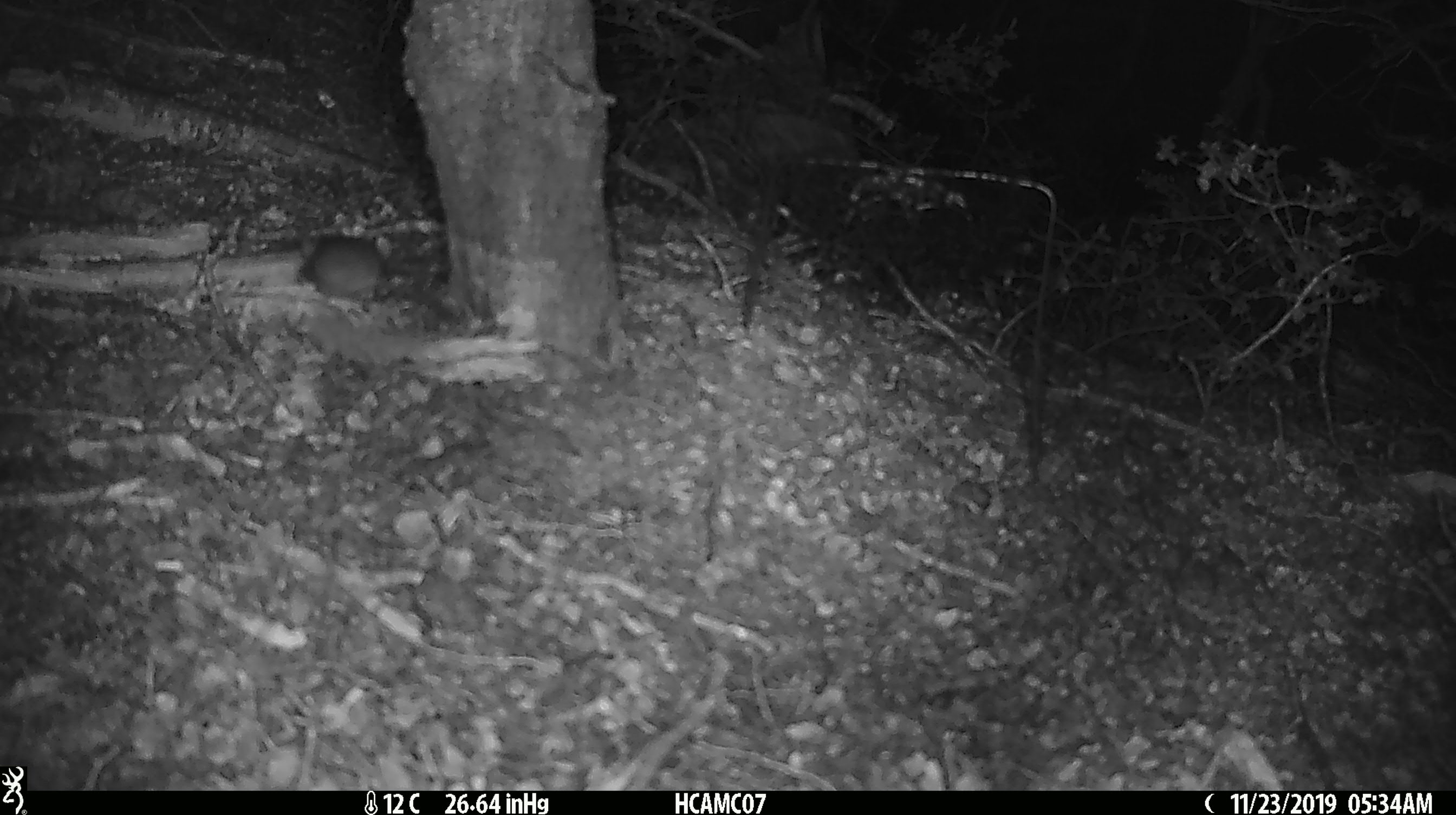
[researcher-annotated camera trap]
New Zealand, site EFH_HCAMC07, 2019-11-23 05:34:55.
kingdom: Animalia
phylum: Chordata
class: Mammalia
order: Rodentia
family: Muridae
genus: Mus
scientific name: Mus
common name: mouse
Mouse (Mus).